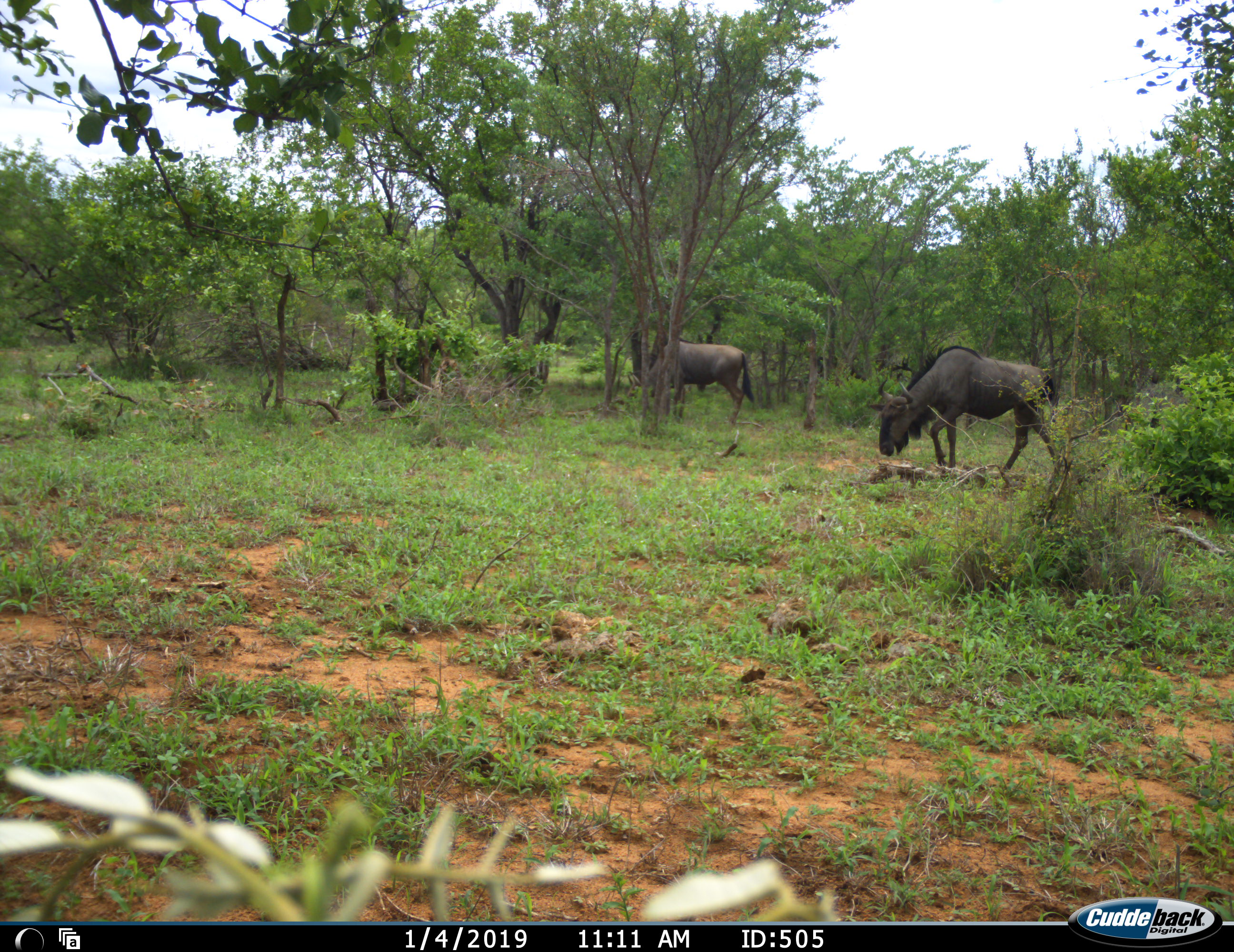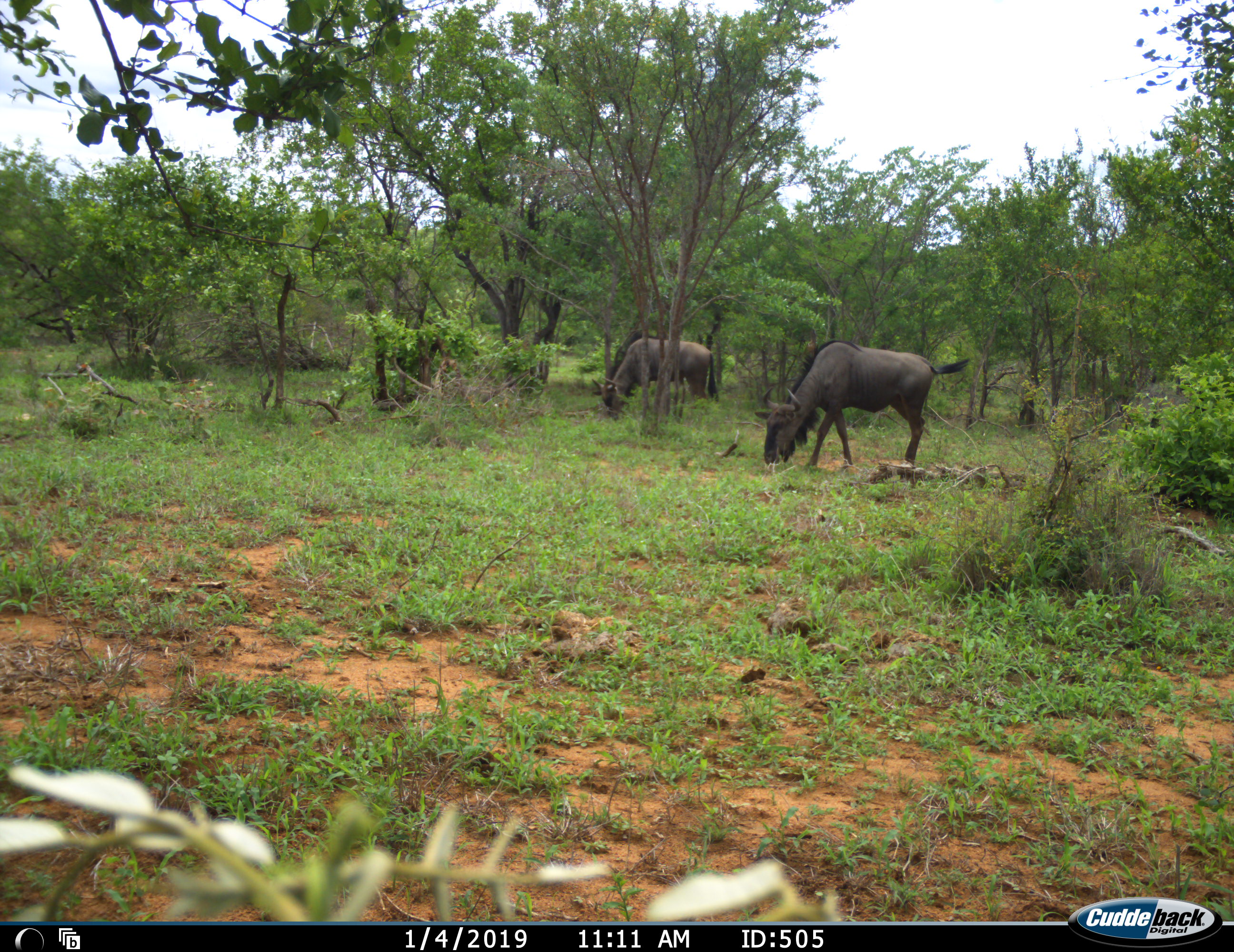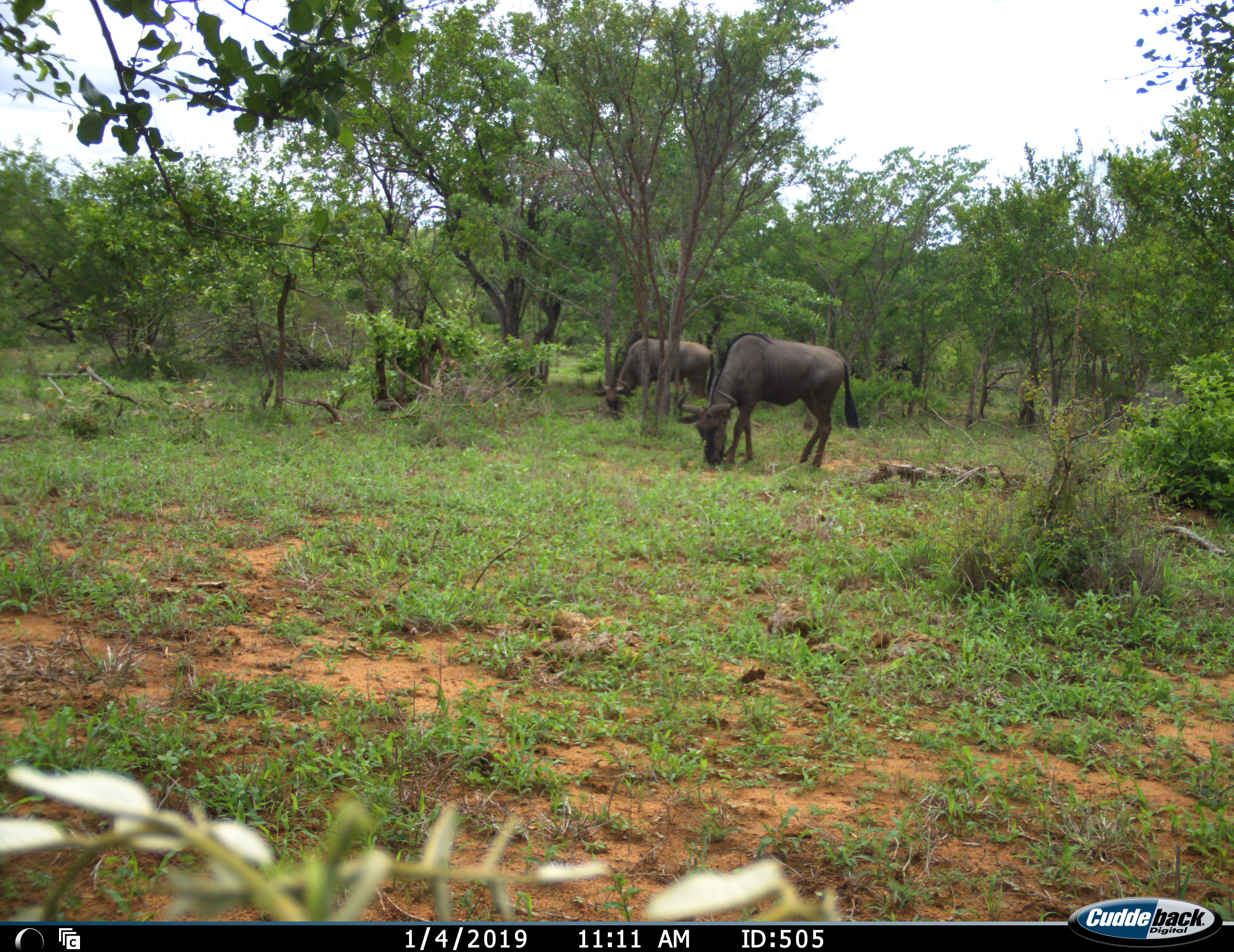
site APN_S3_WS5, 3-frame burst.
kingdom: Animalia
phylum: Chordata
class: Mammalia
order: Artiodactyla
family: Bovidae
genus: Connochaetes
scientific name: Connochaetes taurinus taurinus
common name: blue wildebeest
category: wildebeestblue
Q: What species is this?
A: Wildebeestblue (blue wildebeest) (Connochaetes taurinus taurinus).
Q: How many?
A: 2.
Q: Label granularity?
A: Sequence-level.